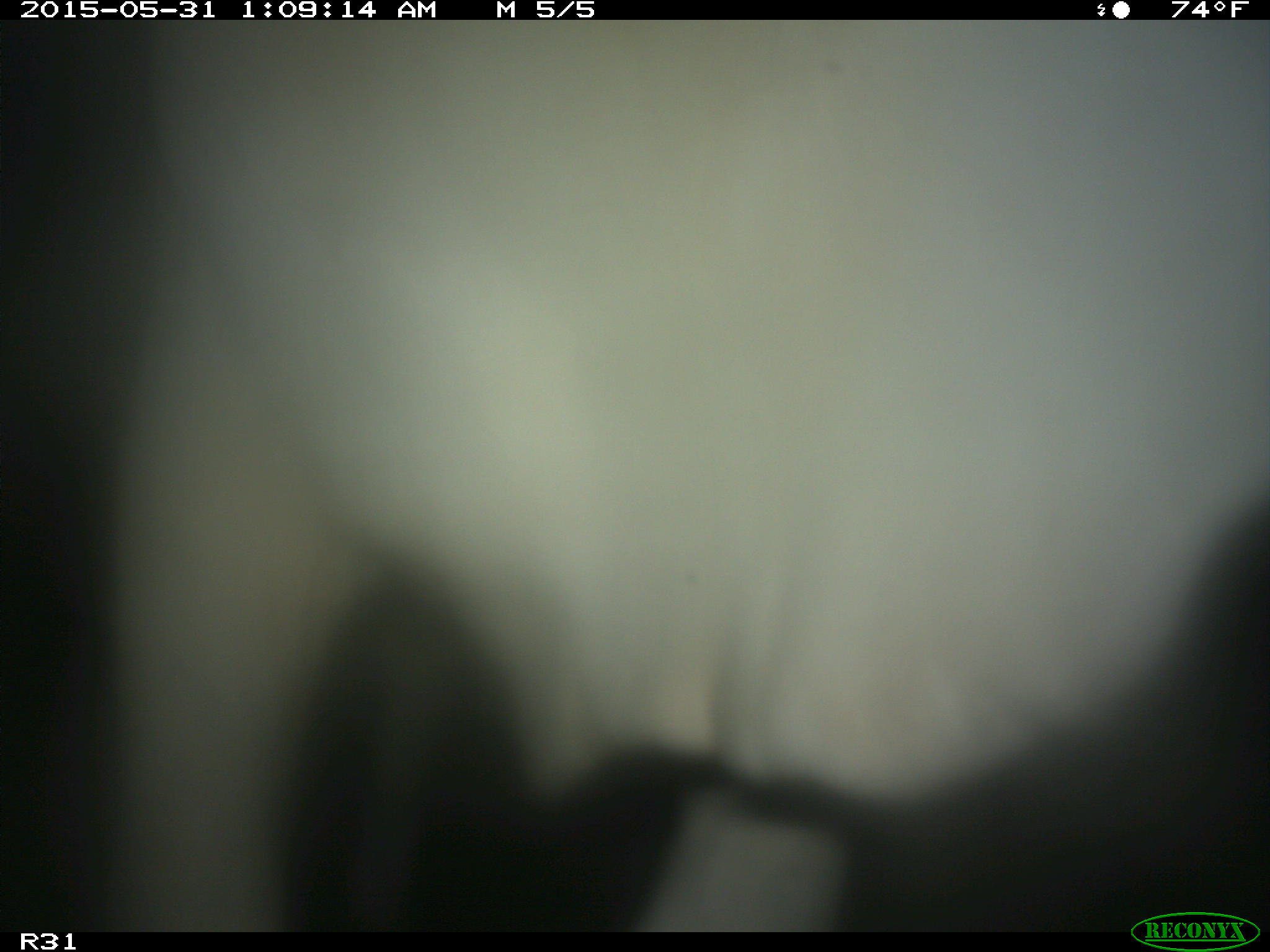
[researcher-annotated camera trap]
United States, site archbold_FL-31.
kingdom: Animalia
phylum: Chordata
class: Mammalia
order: Artiodactyla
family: Bovidae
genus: Bos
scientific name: Bos taurus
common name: domestic cow